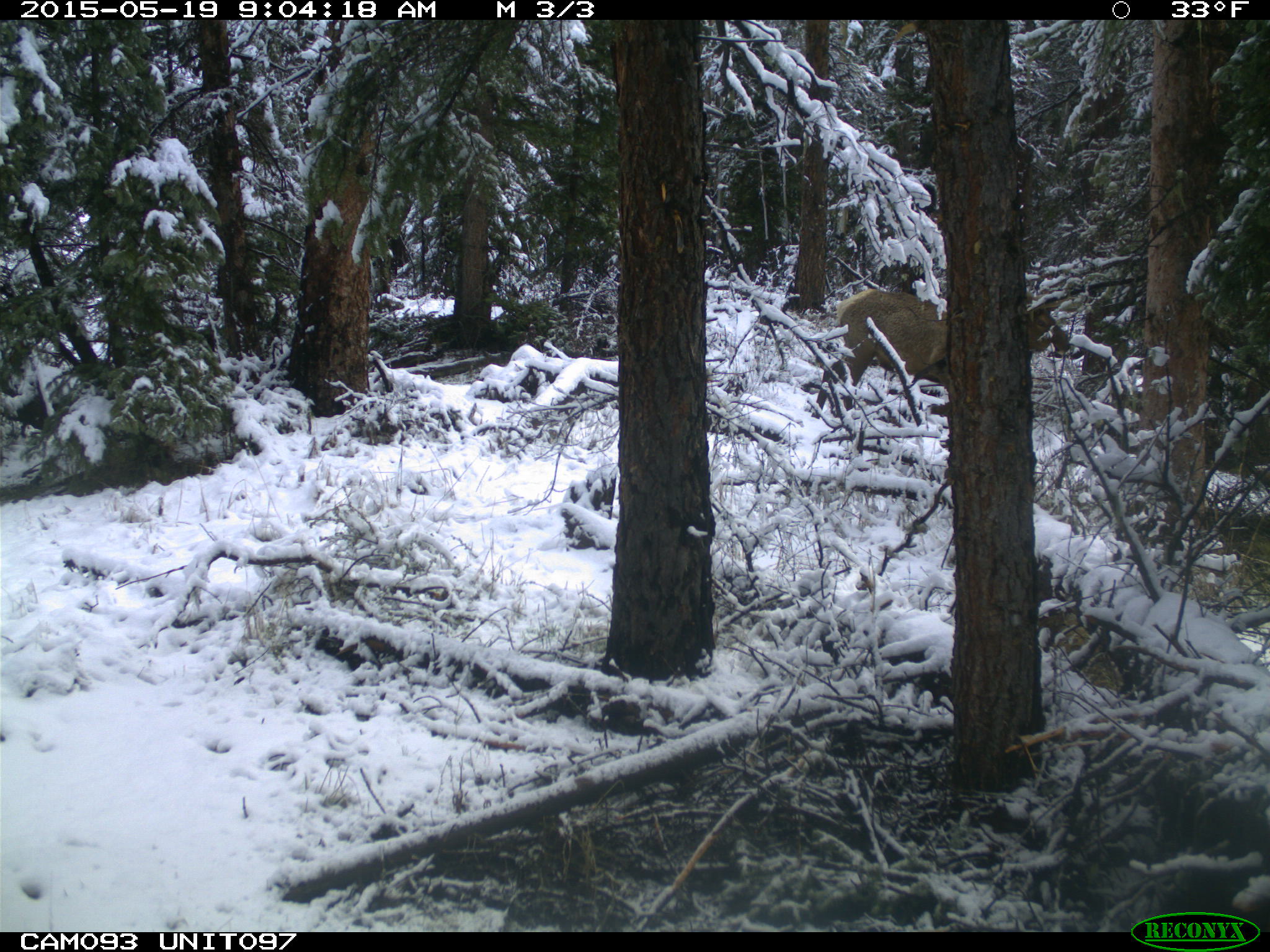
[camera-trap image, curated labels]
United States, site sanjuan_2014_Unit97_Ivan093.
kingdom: Animalia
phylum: Chordata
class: Mammalia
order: Artiodactyla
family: Cervidae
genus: Cervus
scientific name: Cervus elaphus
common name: red deer